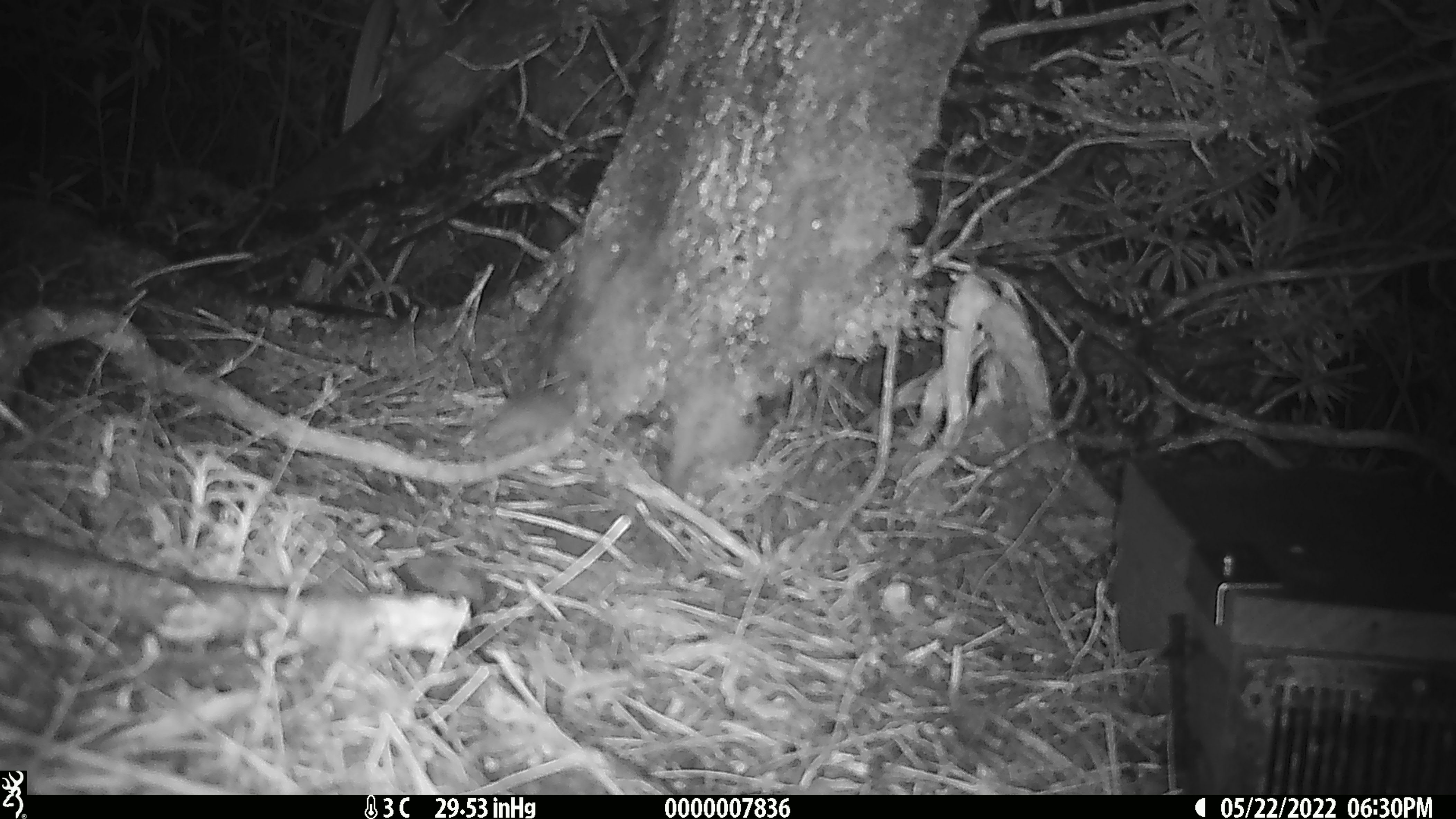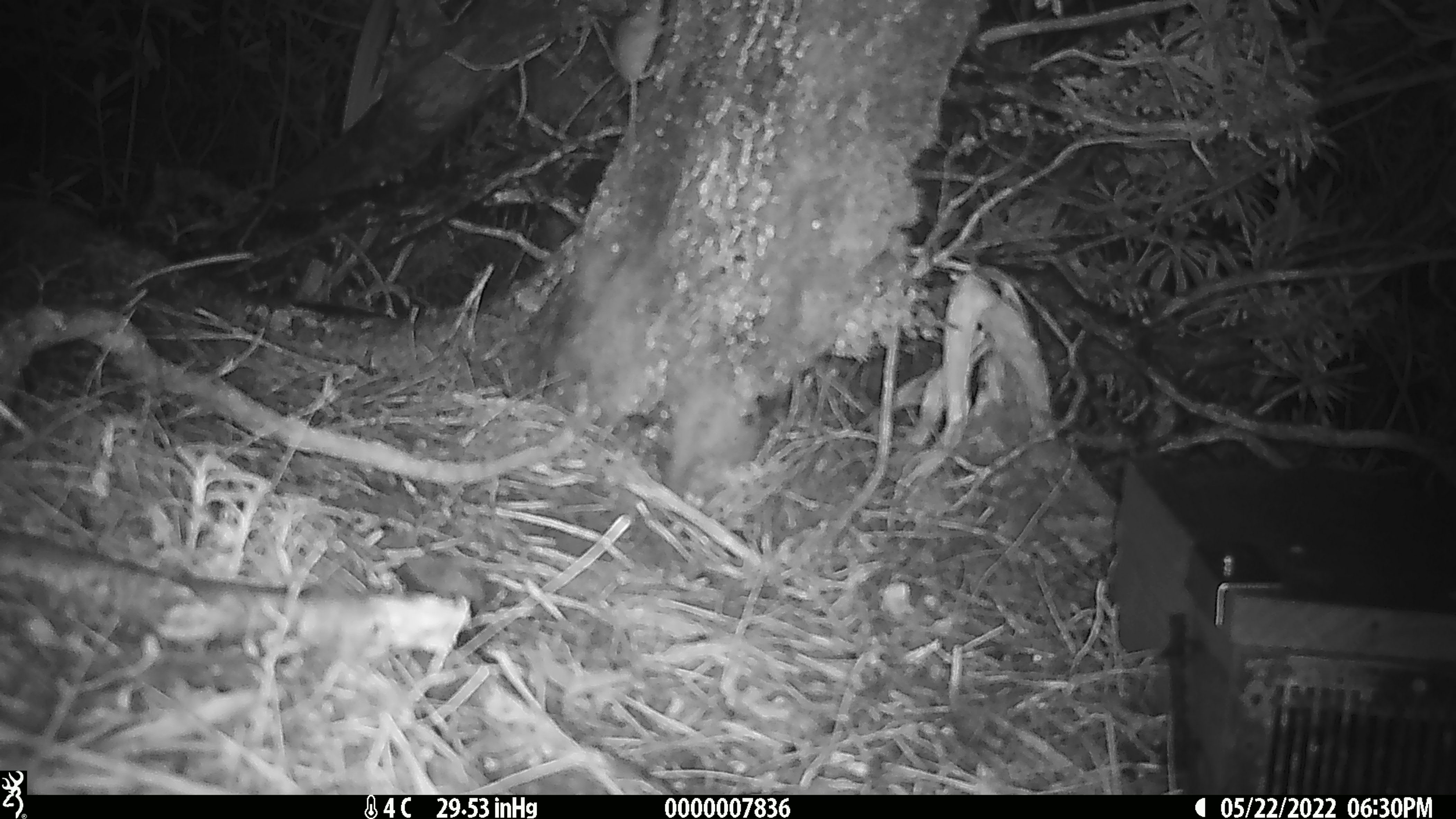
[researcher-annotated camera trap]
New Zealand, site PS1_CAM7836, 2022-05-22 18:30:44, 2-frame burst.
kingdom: Animalia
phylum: Chordata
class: Mammalia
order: Rodentia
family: Muridae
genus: Mus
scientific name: Mus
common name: mouse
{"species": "mouse (Mus)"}